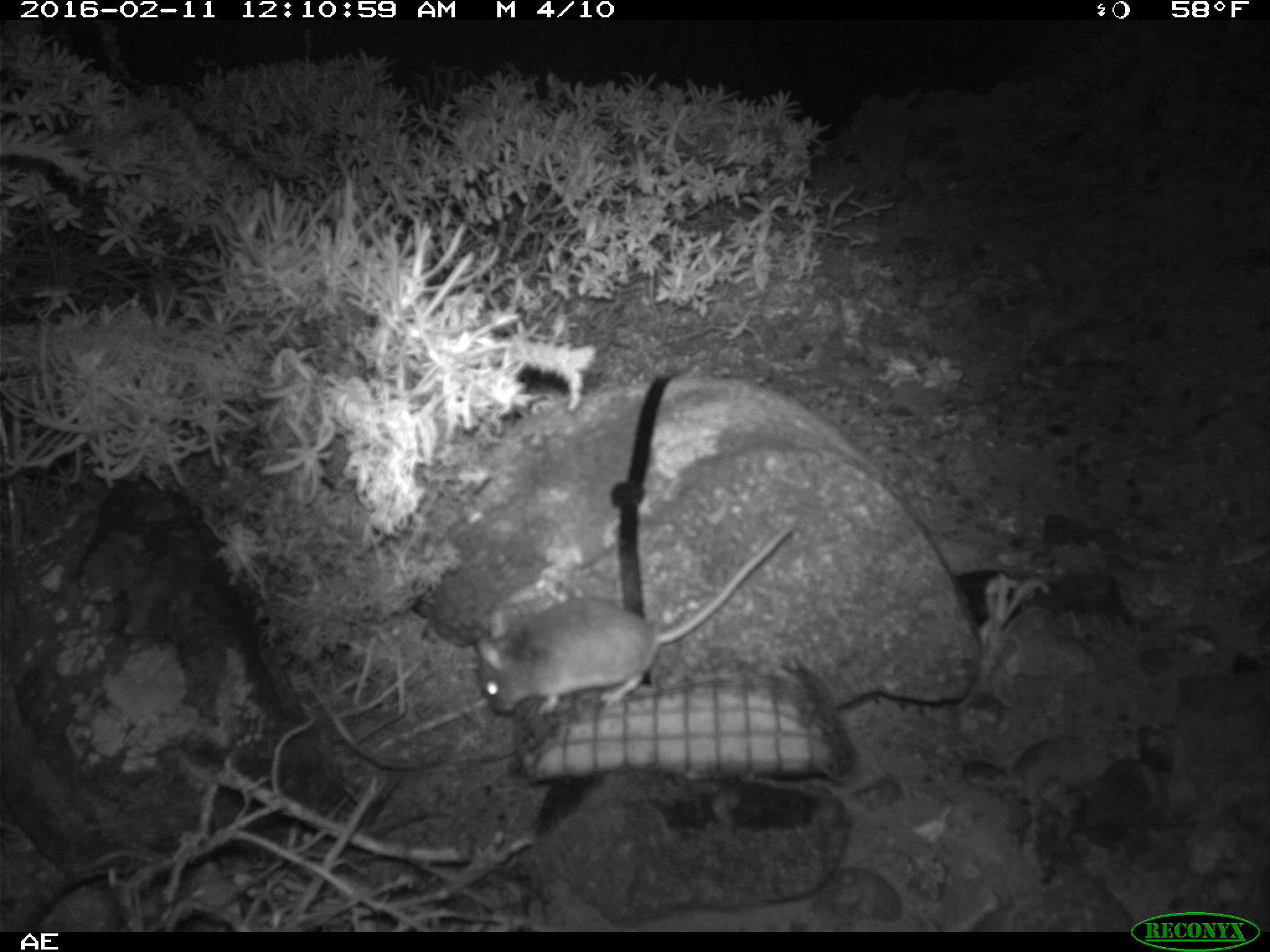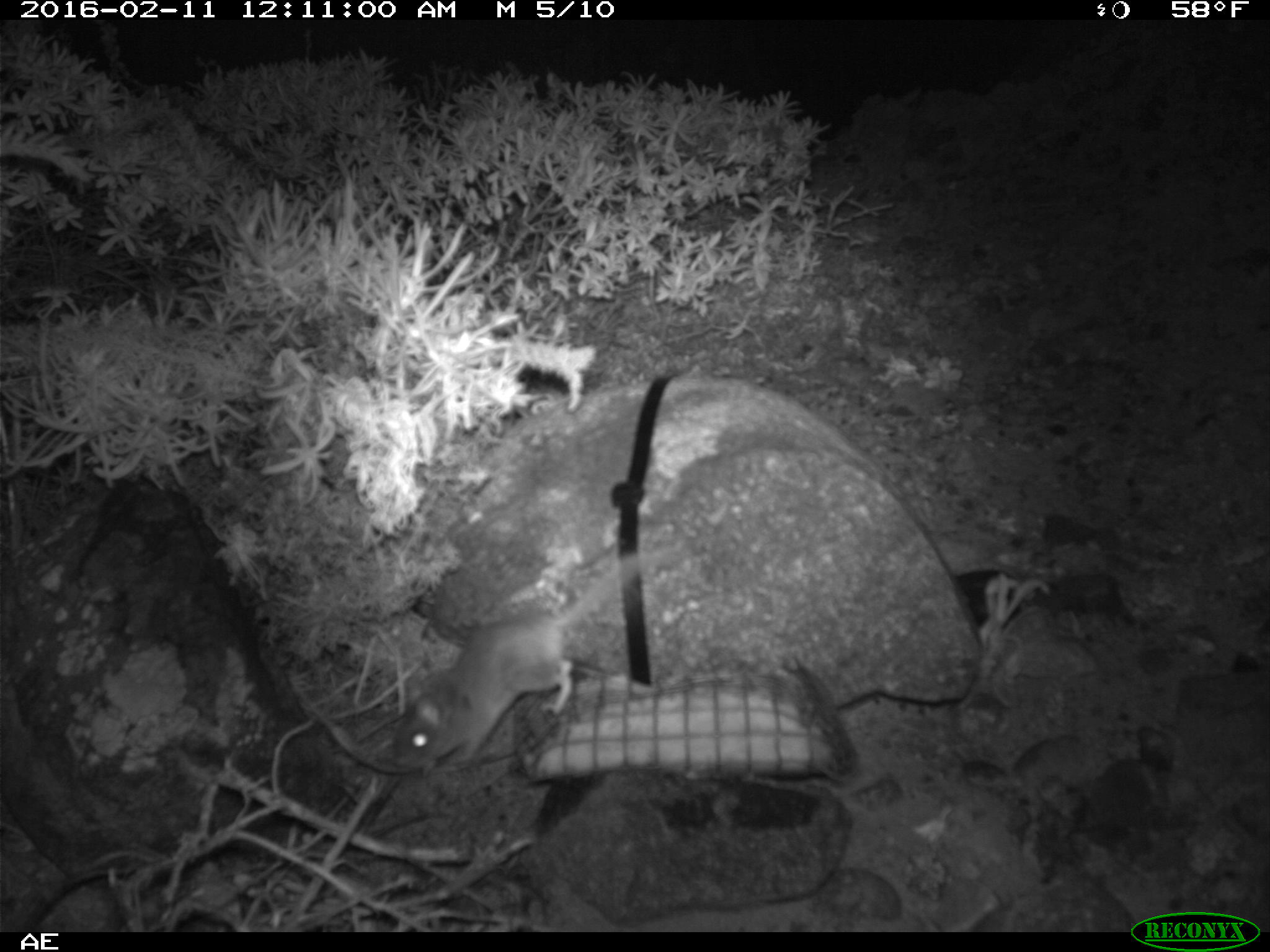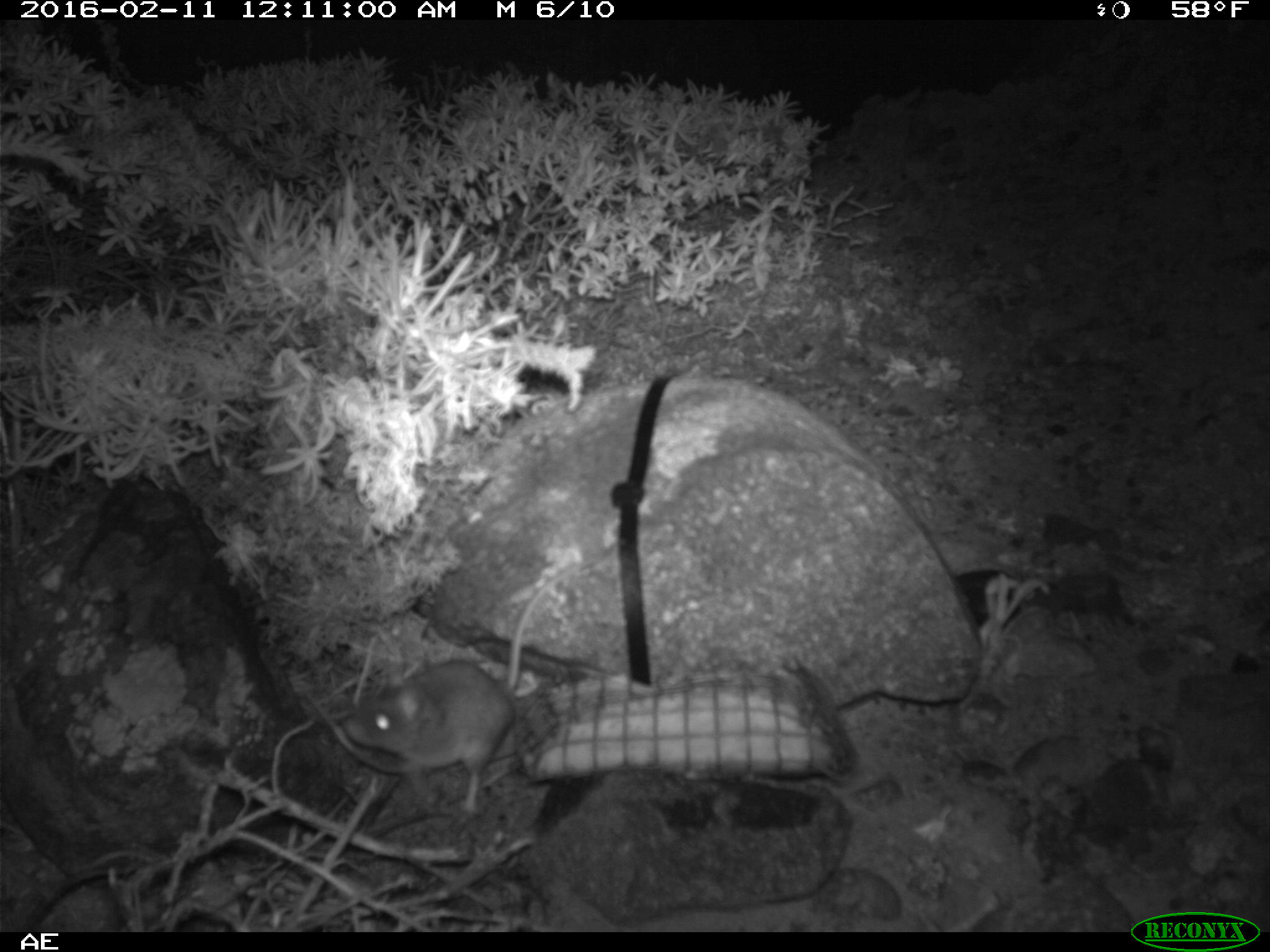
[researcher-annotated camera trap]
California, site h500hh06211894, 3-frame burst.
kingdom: Animalia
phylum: Chordata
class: Mammalia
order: Rodentia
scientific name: Rodentia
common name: rodent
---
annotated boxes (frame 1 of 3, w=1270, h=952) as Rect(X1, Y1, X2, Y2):
rodent: Rect(476, 526, 793, 715)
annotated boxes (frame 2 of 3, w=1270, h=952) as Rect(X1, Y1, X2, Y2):
rodent: Rect(386, 545, 675, 769)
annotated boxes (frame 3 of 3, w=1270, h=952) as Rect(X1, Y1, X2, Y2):
rodent: Rect(342, 555, 598, 811)